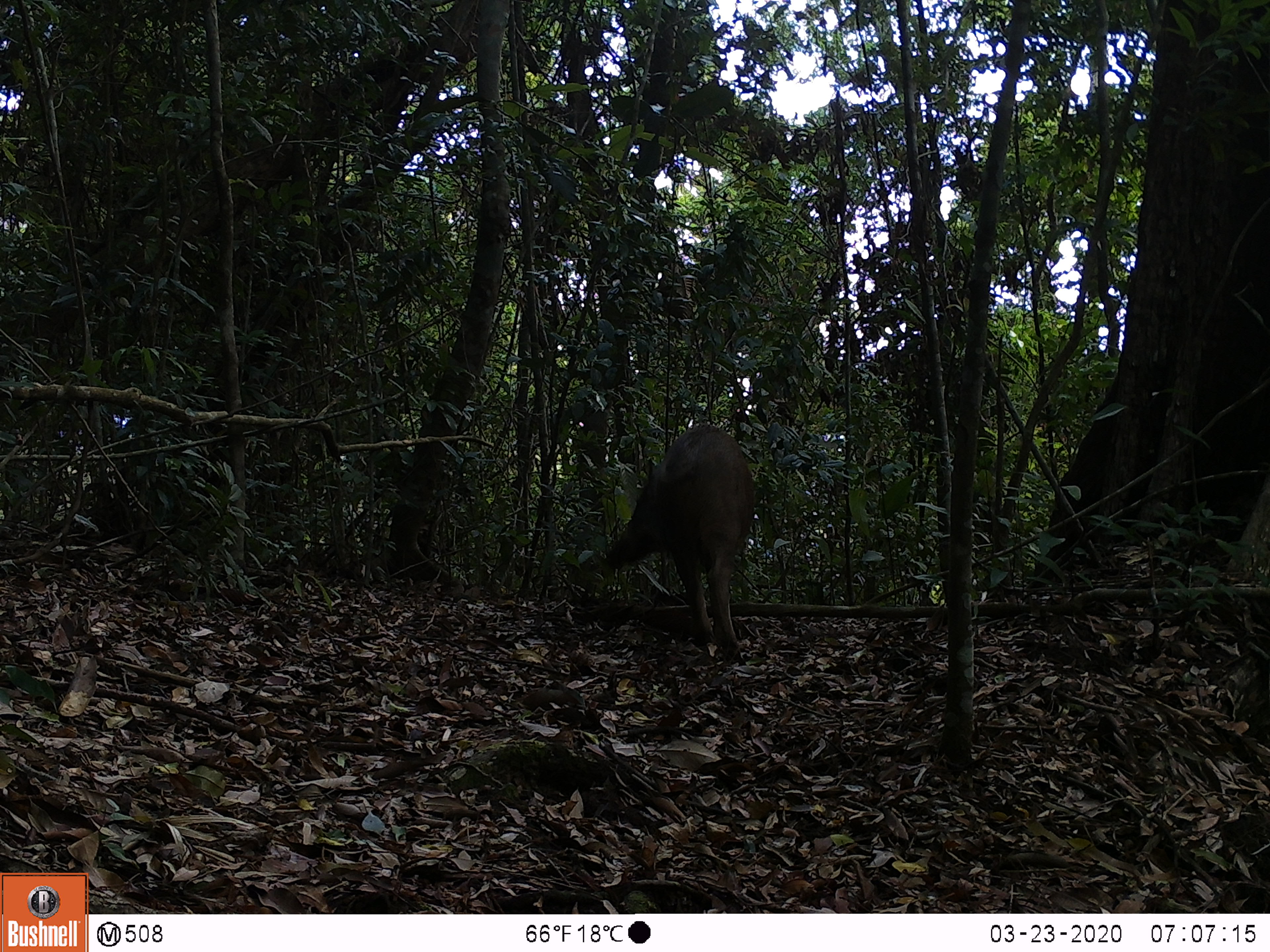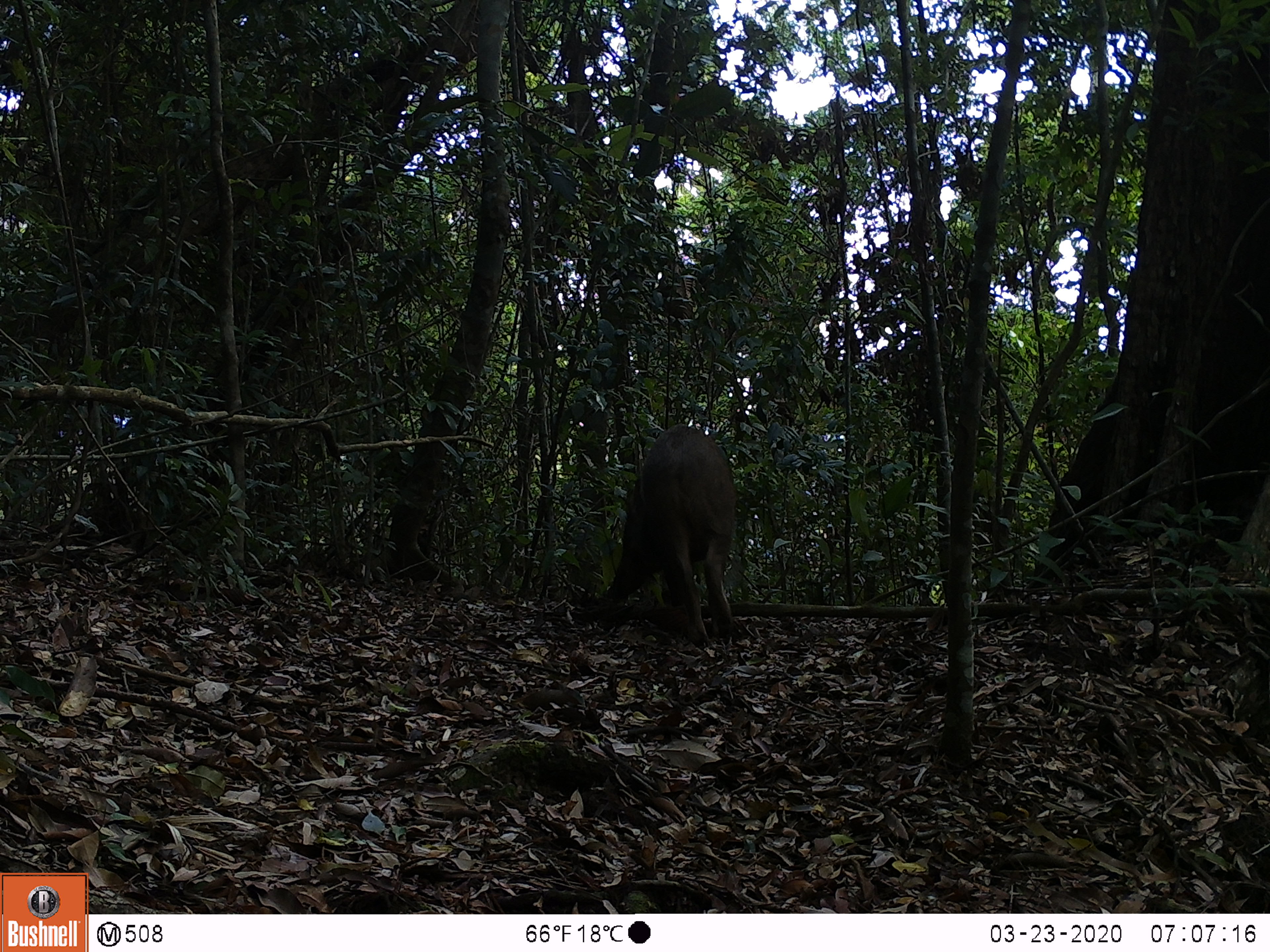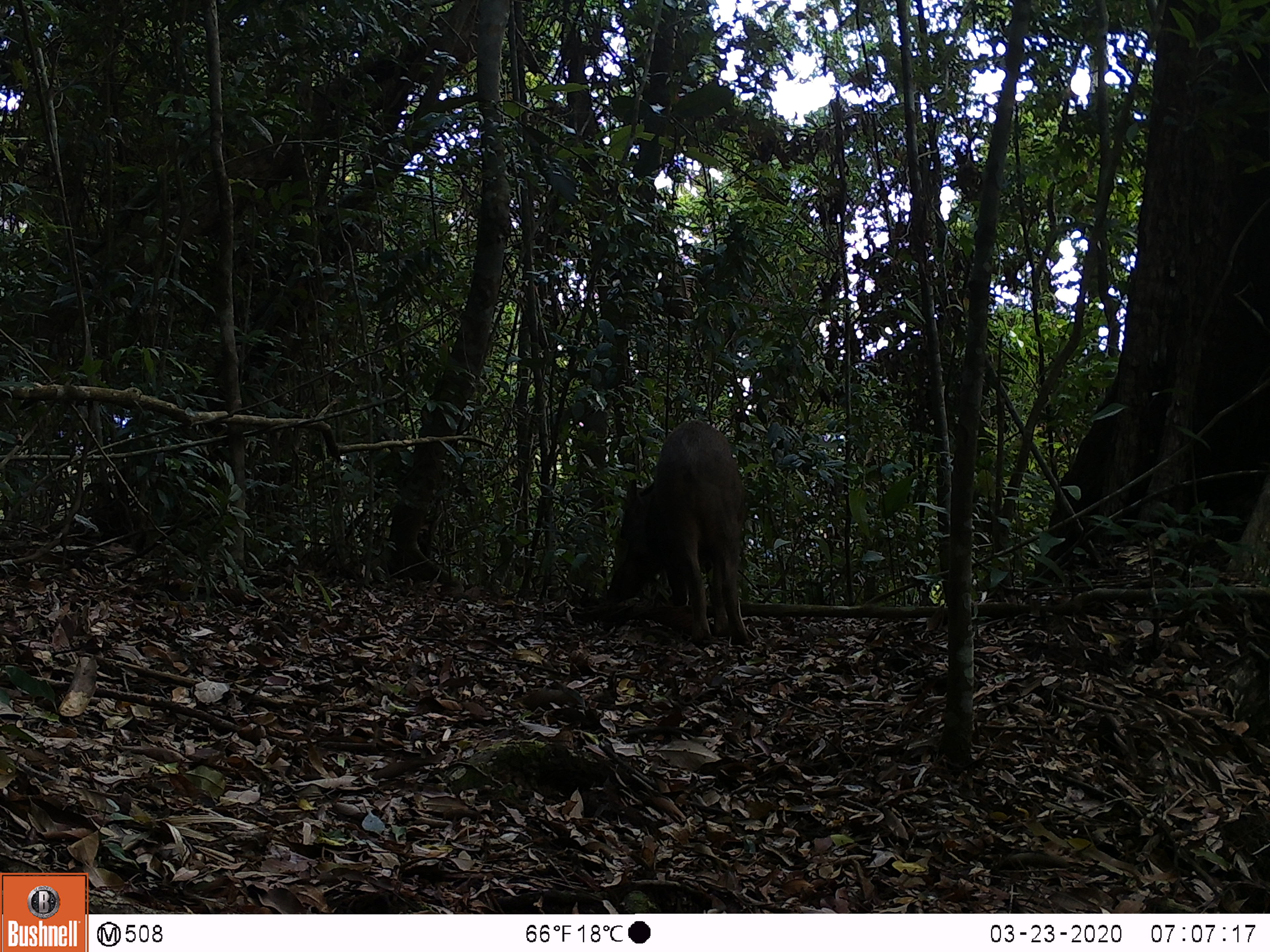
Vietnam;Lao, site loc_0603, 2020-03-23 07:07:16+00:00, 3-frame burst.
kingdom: Animalia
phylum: Chordata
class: Mammalia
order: Artiodactyla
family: Suidae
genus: Sus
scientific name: Sus scrofa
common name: eurasian wild pig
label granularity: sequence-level